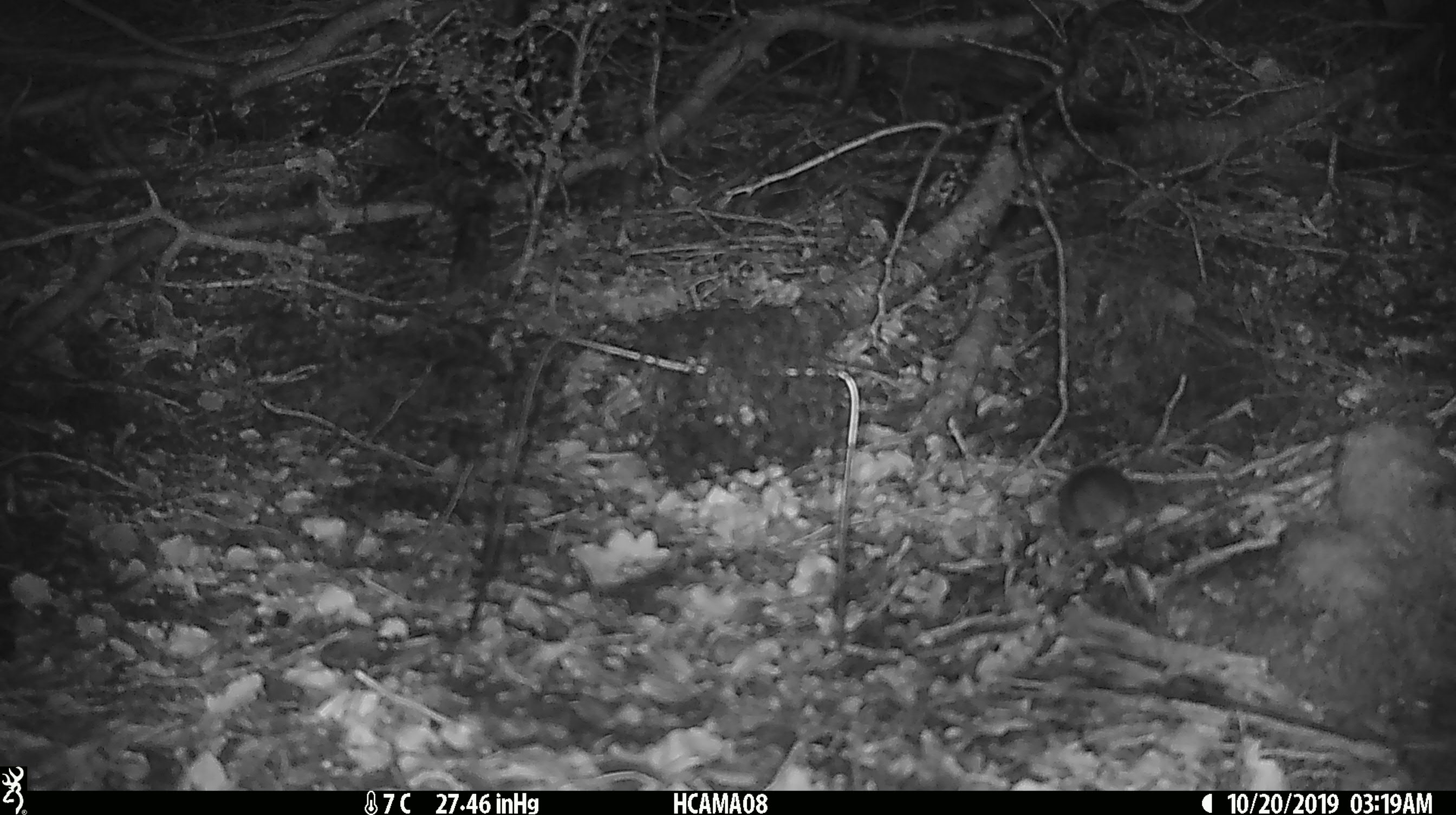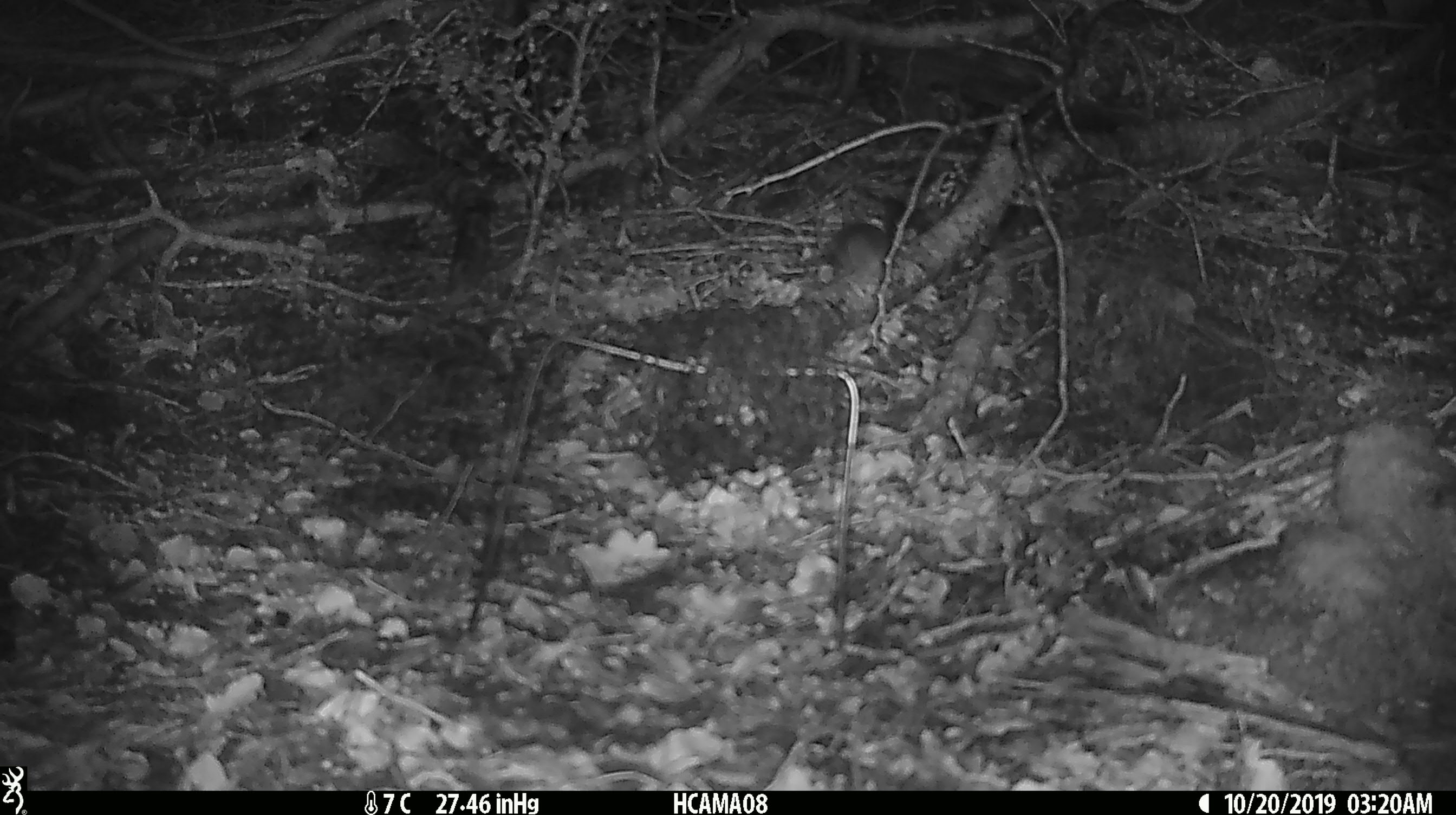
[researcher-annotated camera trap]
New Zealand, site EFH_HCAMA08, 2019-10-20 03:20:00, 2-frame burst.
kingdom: Animalia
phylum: Chordata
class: Mammalia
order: Rodentia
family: Muridae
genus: Mus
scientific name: Mus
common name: mouse